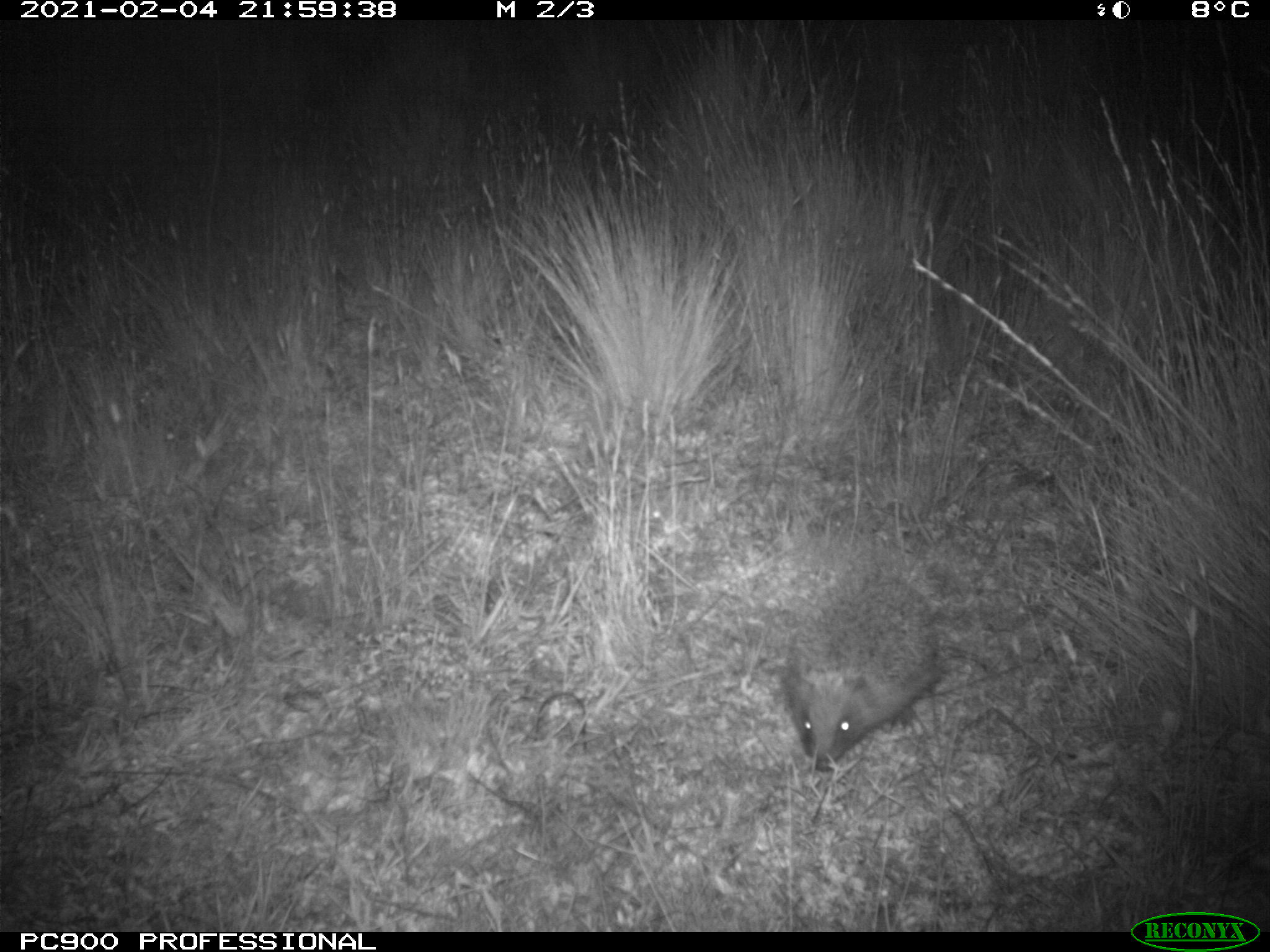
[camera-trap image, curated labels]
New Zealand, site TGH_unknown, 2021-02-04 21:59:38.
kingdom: Animalia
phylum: Chordata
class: Mammalia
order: Eulipotyphla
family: Erinaceidae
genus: Erinaceus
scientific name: Erinaceus europaeus europaeus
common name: european hedgehog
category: hedgehog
Hedgehog (european hedgehog) (Erinaceus europaeus europaeus).